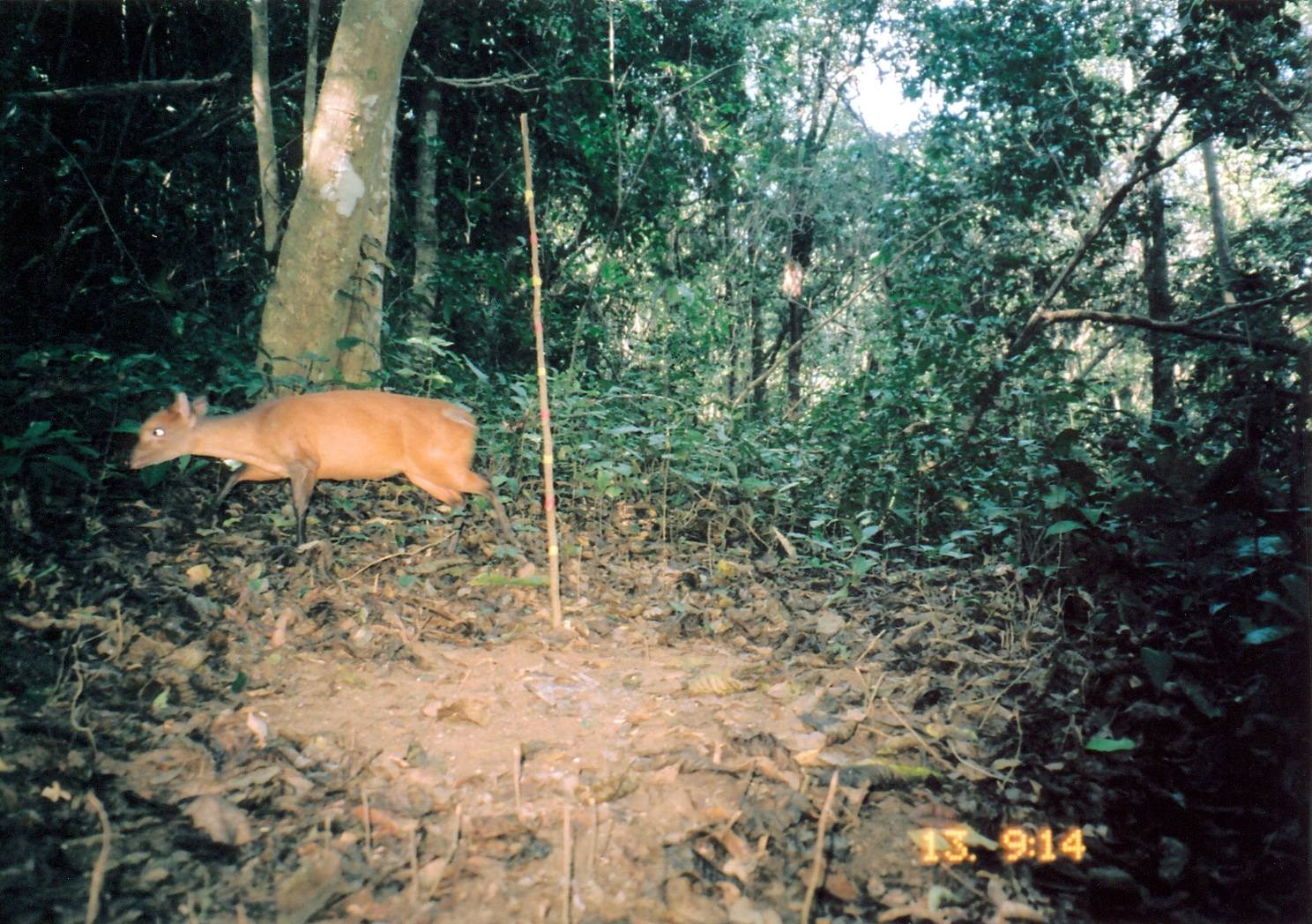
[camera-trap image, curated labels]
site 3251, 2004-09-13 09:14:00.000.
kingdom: Animalia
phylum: Chordata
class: Mammalia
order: Artiodactyla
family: Bovidae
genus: Cephalophus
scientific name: Cephalophus harveyi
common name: harvey's duiker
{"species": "Cephalophus harveyi (harvey's duiker)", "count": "1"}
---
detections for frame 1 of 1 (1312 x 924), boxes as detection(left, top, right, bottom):
cephalophus harveyi: detection(126, 385, 521, 557)